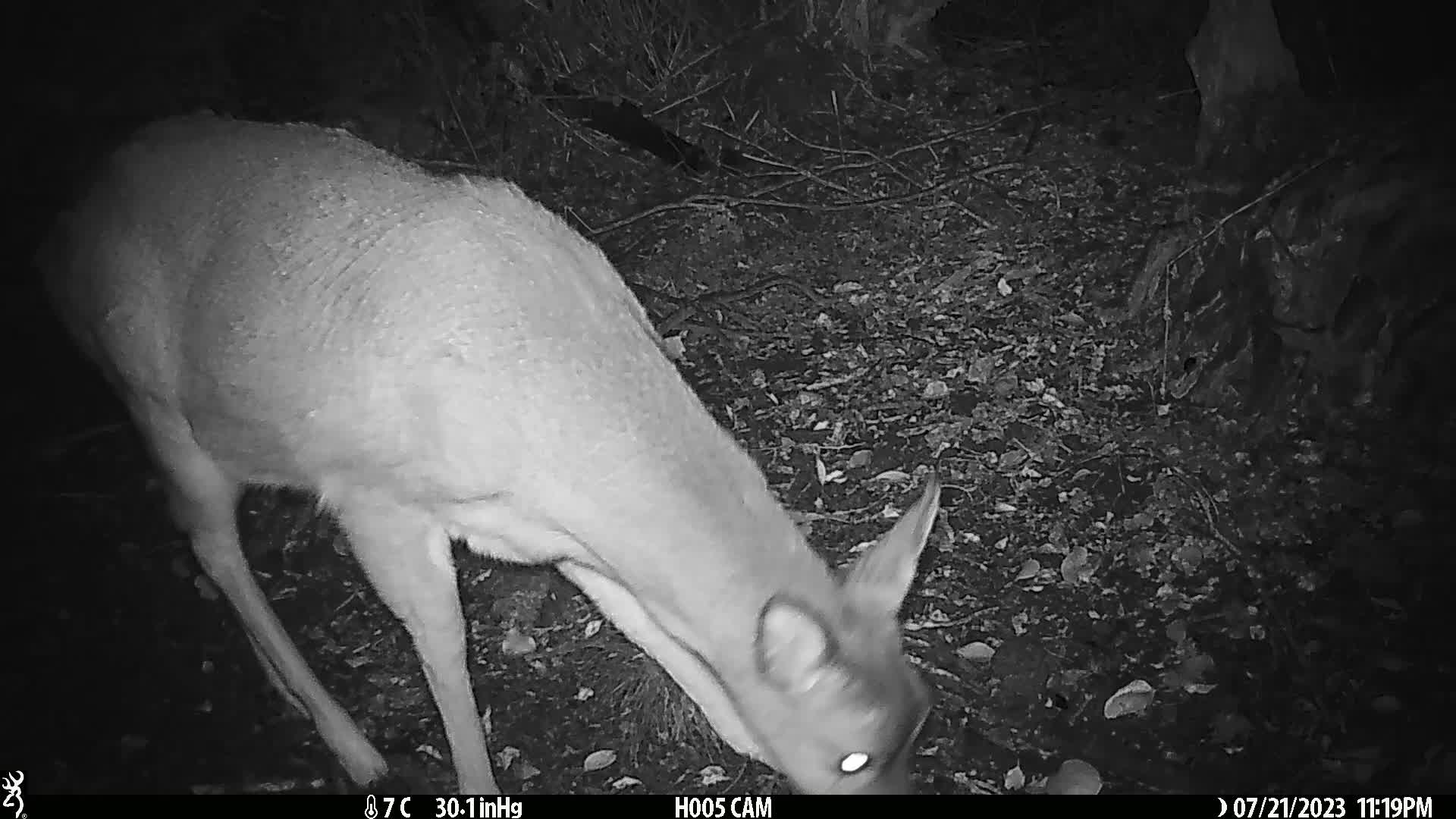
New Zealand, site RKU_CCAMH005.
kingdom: Animalia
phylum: Chordata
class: Mammalia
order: Artiodactyla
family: Cervidae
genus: Odocoileus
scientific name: Odocoileus virginianus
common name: white-tailed deer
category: white tailed deer